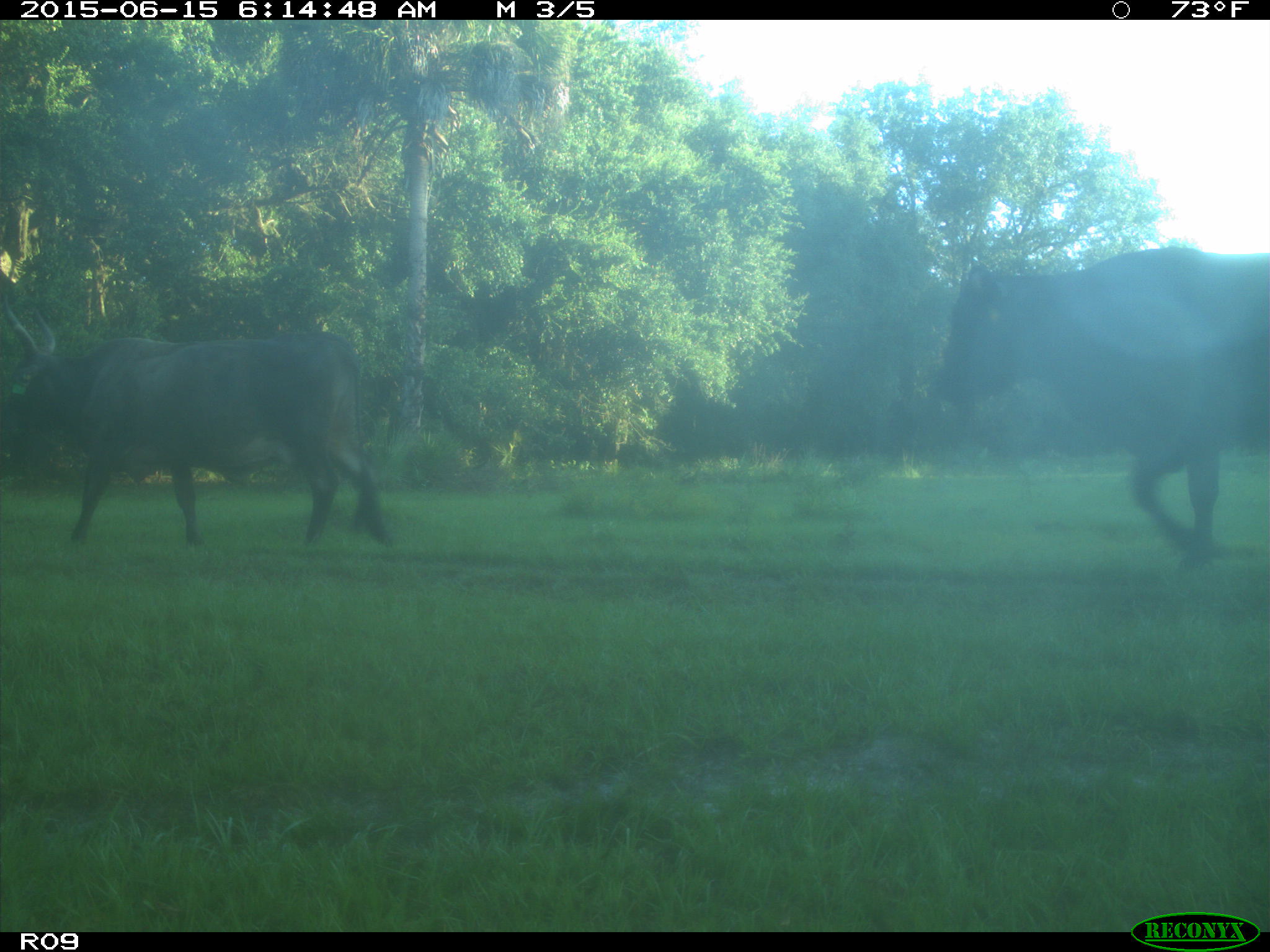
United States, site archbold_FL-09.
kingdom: Animalia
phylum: Chordata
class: Mammalia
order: Artiodactyla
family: Bovidae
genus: Bos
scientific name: Bos taurus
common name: domestic cow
Bos taurus (domestic cow).